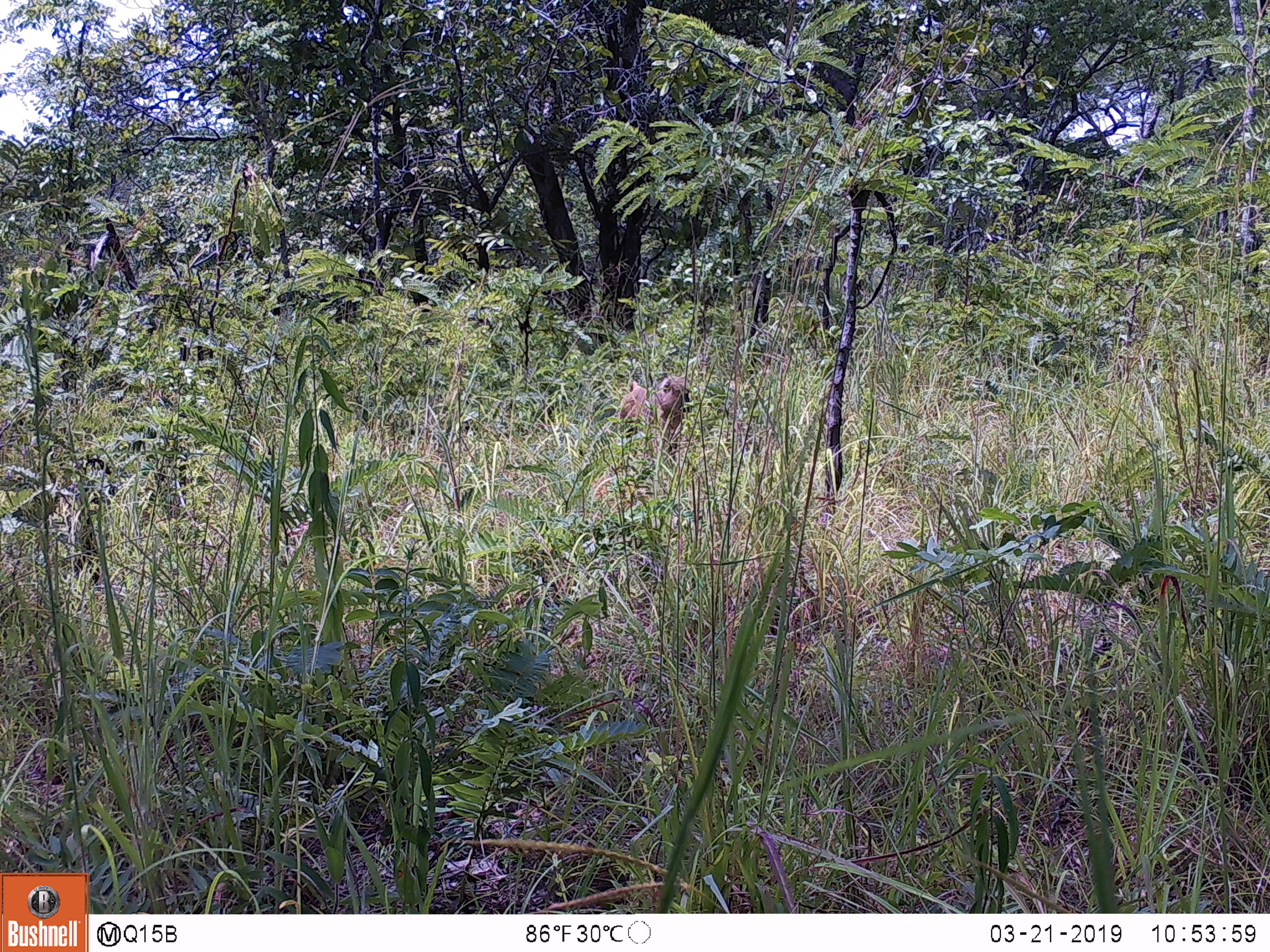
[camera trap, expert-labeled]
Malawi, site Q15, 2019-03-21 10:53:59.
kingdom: Animalia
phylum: Chordata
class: Mammalia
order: Primates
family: Cercopithecidae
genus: Papio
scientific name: Papio cynocephalus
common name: yellow baboon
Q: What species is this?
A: Yellow baboon (Papio cynocephalus).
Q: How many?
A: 1.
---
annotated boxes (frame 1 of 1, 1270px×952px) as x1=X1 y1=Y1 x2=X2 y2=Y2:
yellow baboon: x1=597 y1=367 x2=705 y2=483